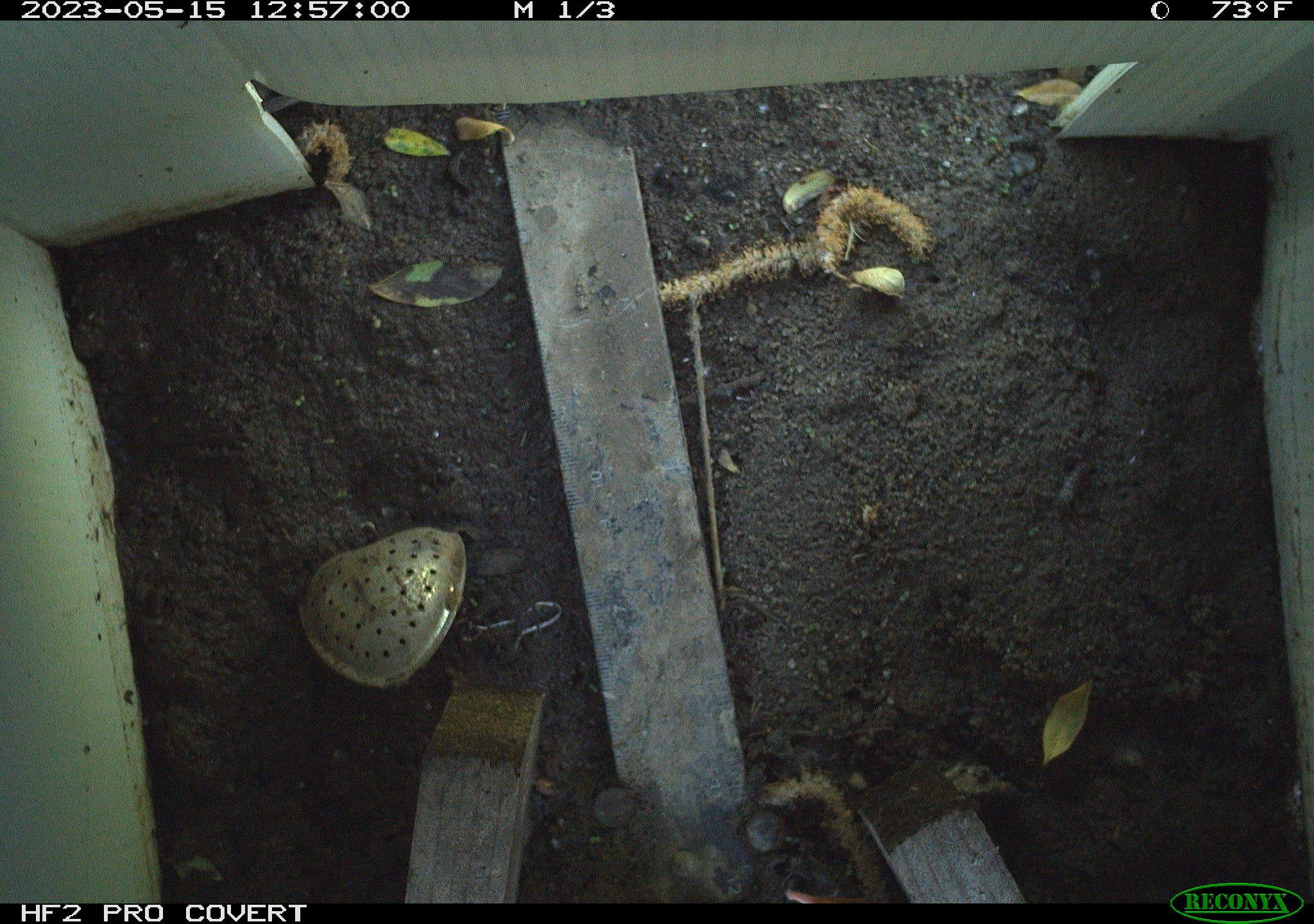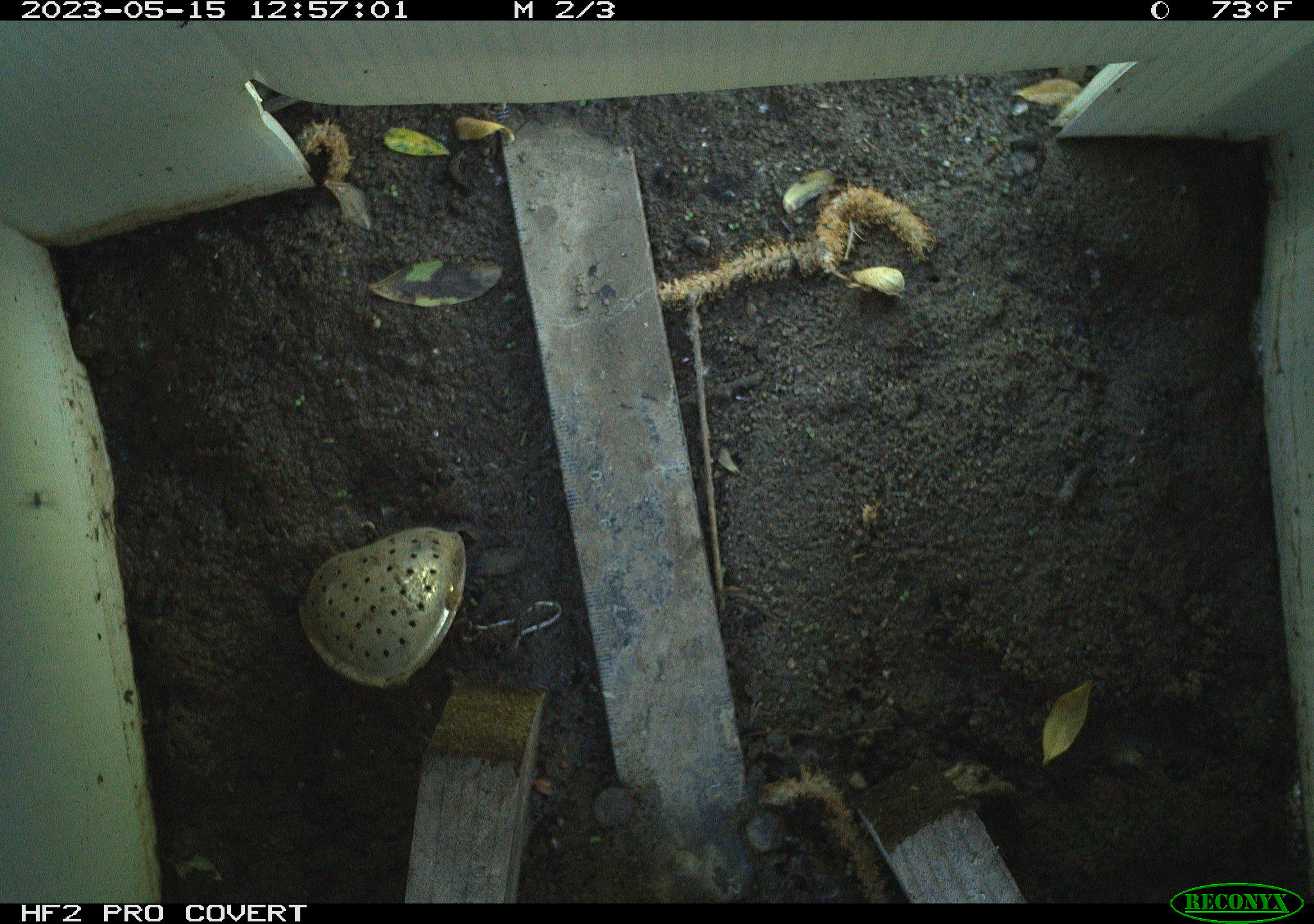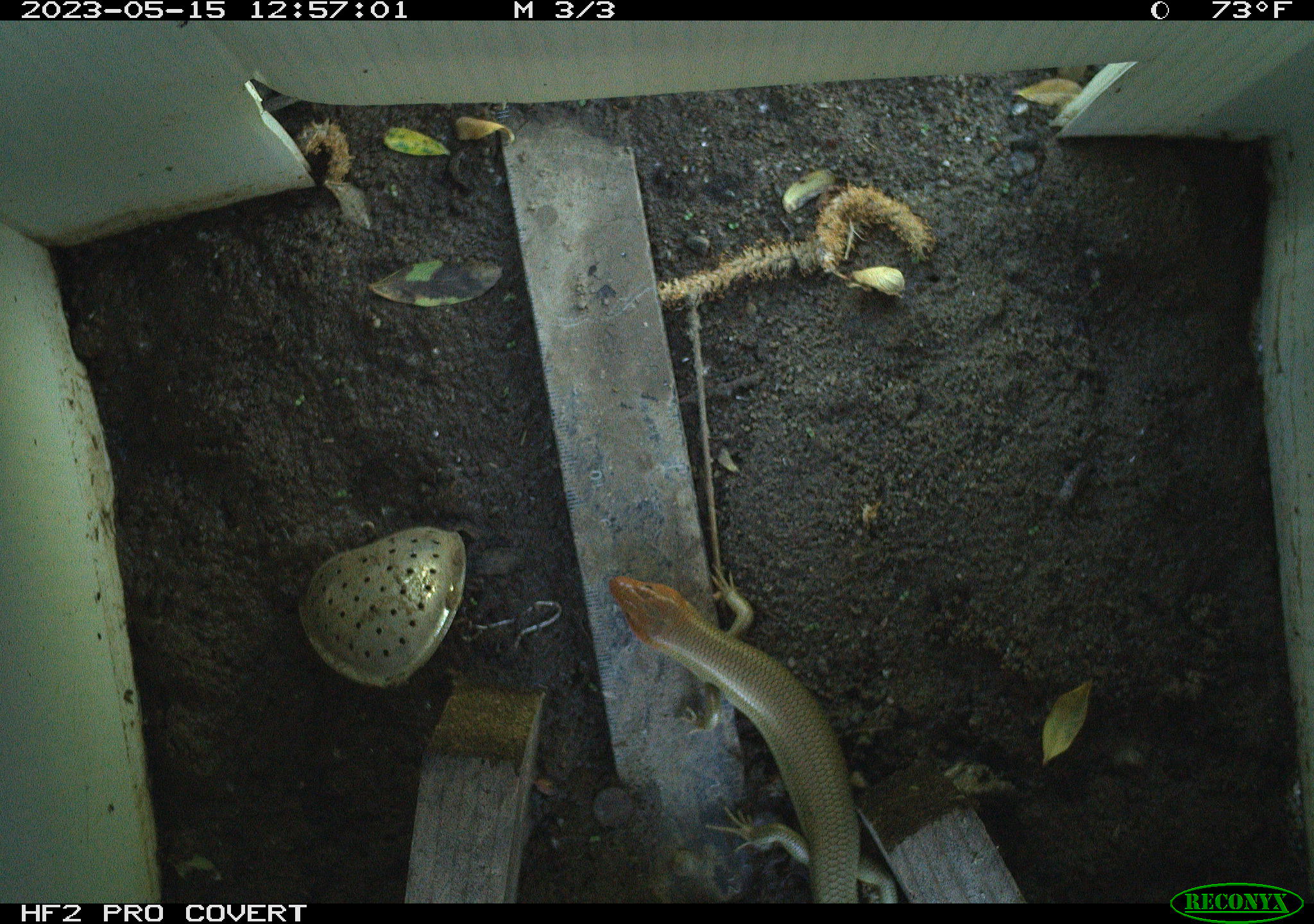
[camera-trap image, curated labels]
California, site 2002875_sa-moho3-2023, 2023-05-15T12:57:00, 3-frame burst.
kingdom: Animalia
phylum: Chordata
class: Reptilia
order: Squamata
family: Scincidae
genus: Plestiodon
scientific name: Plestiodon gilberti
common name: gilbert's skink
Gilbert's skink (Plestiodon gilberti).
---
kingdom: Animalia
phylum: Arthropoda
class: Insecta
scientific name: Insecta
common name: insect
Insect (Insecta).